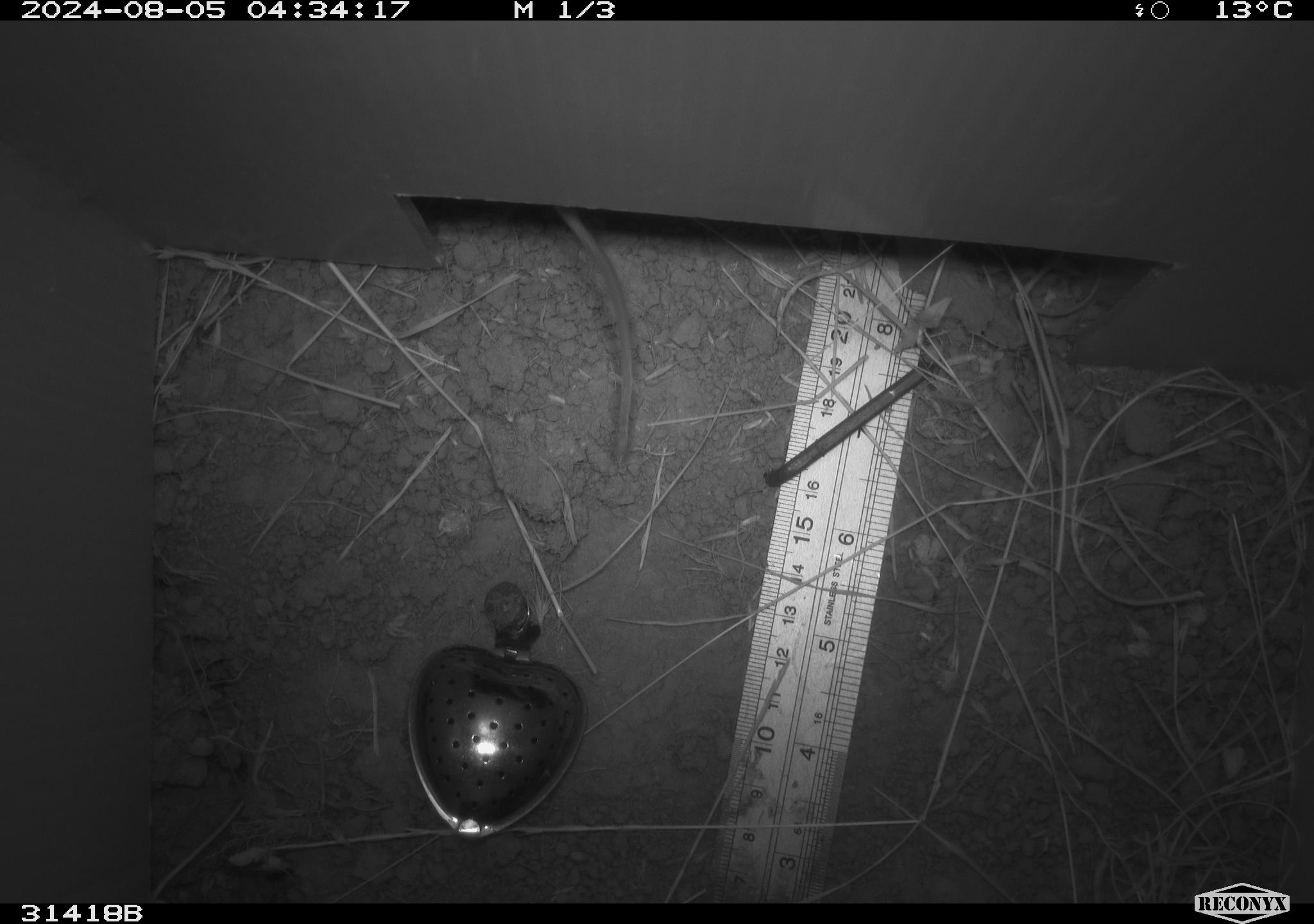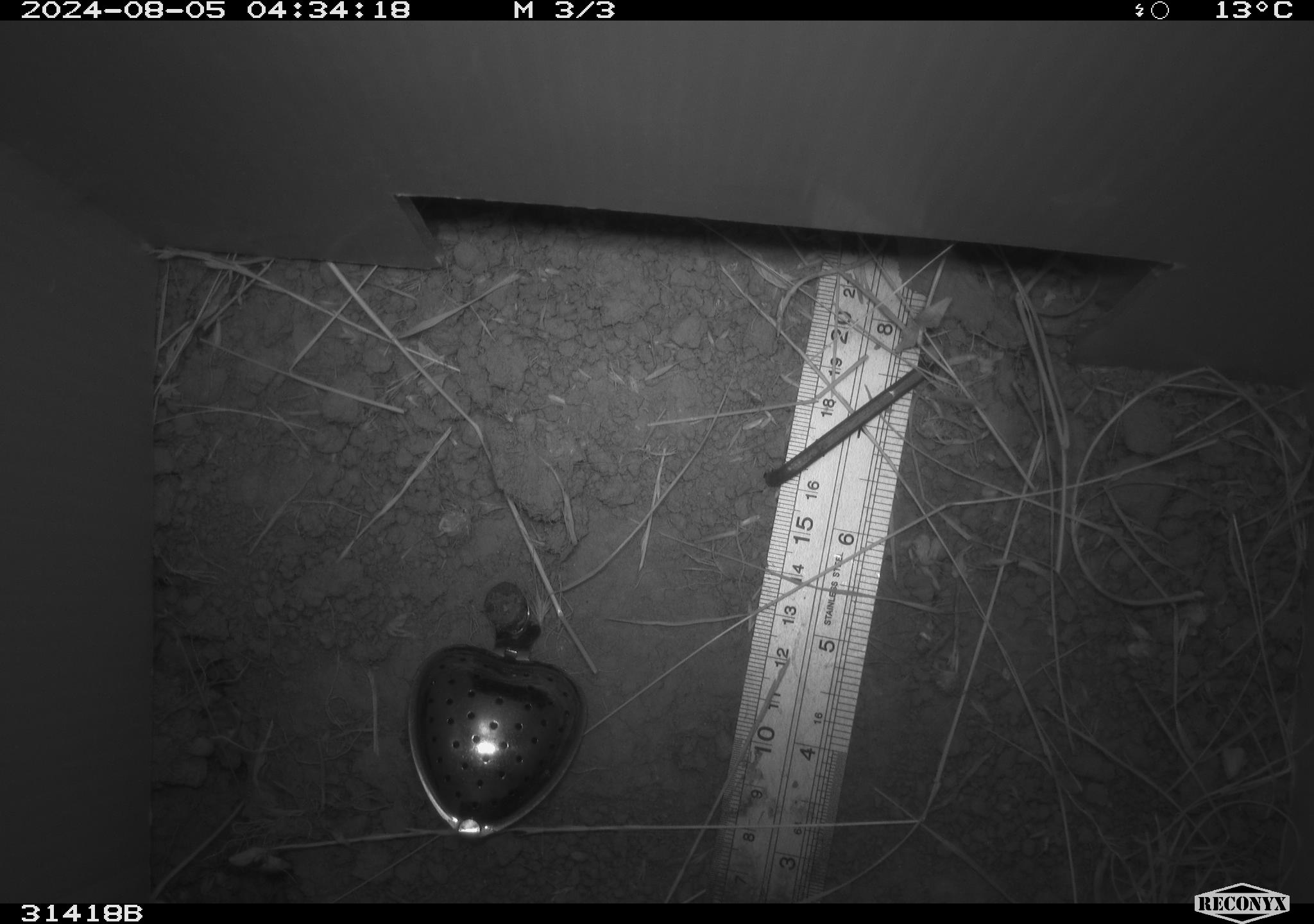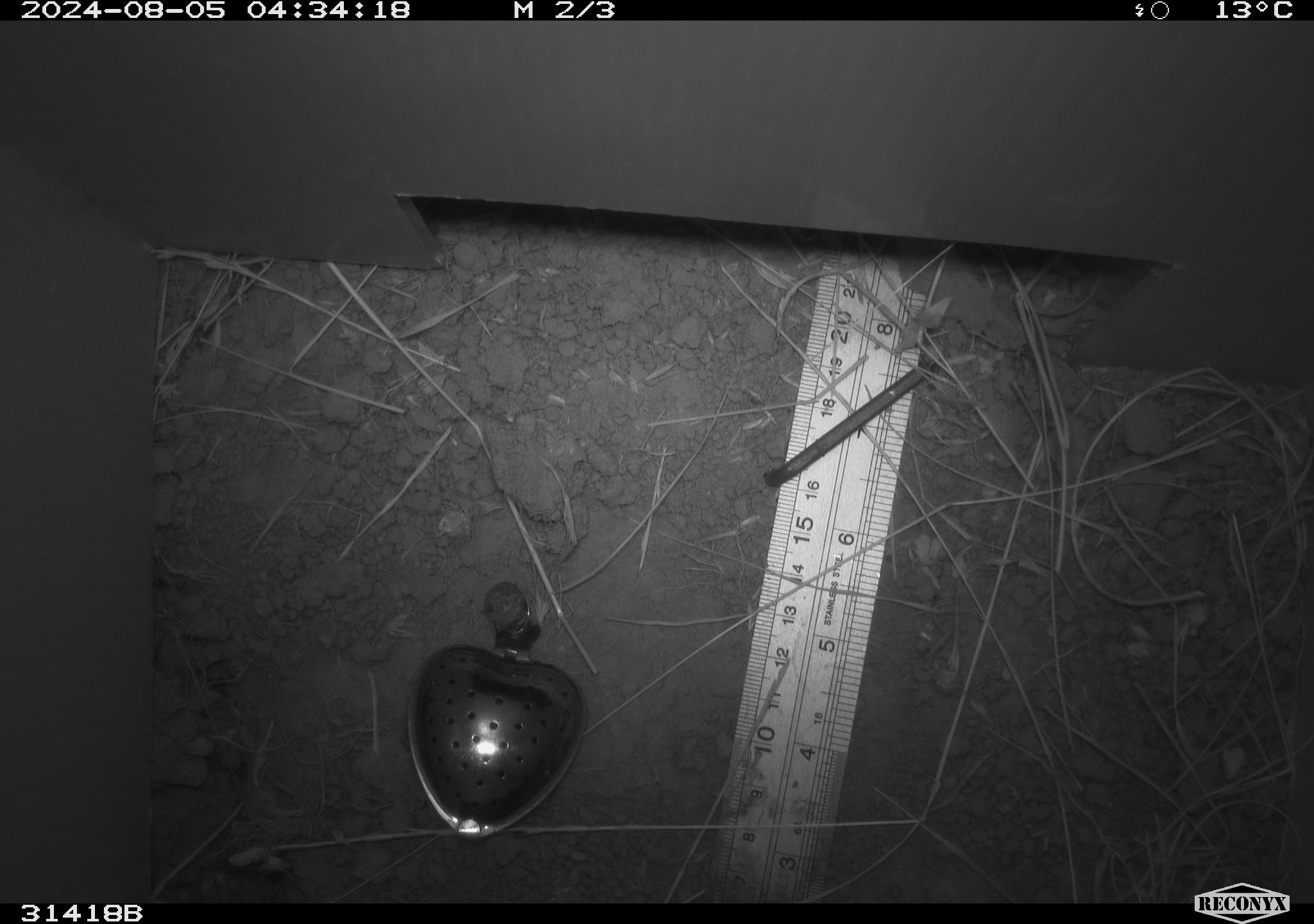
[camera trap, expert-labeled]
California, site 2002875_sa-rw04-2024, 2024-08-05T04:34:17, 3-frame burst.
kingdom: Animalia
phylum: Chordata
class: Mammalia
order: Rodentia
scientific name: Rodentia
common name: rodent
Rodent (Rodentia).